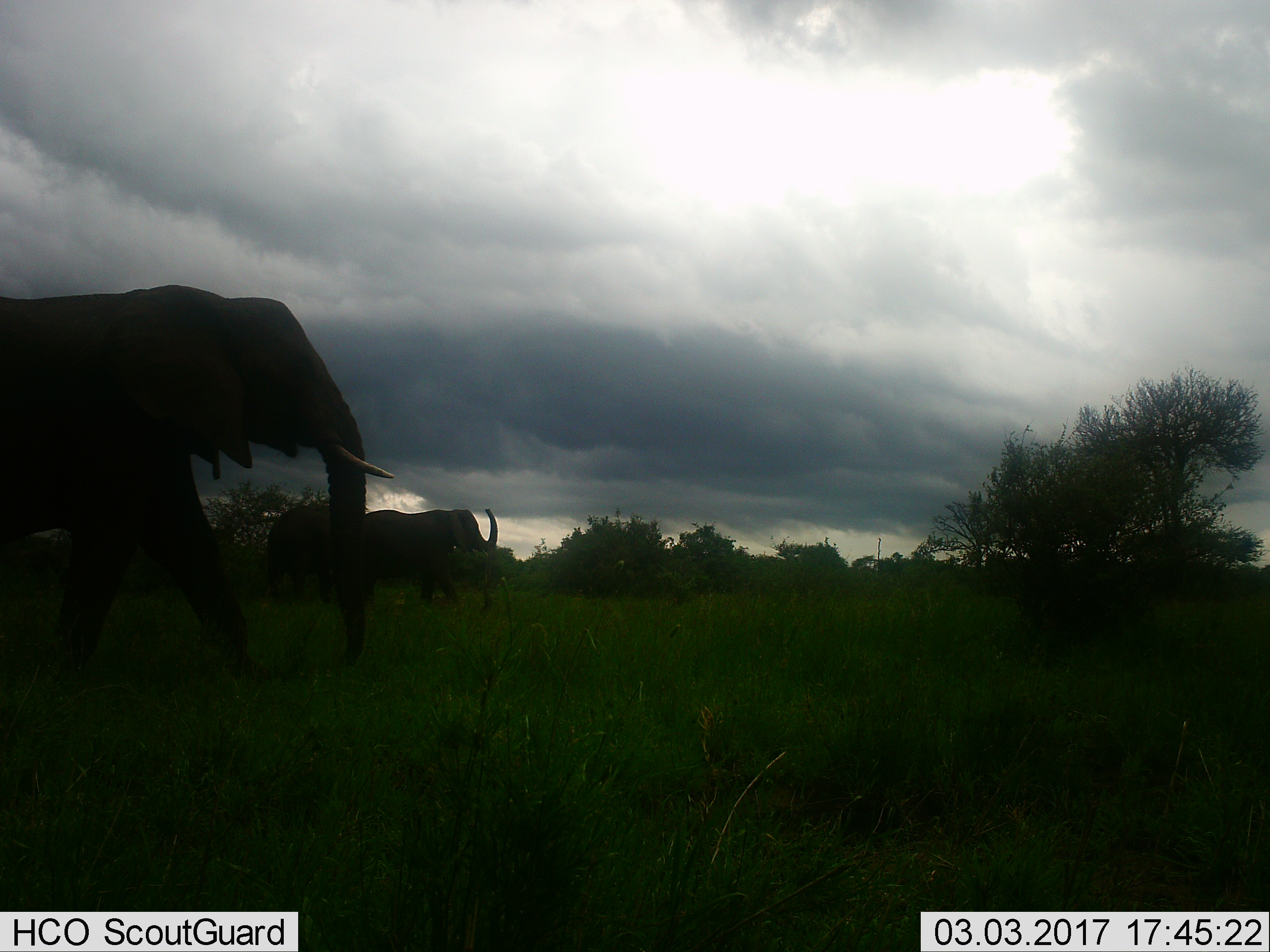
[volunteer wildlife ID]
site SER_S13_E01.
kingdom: Animalia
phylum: Chordata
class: Mammalia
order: Proboscidea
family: Elephantidae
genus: Loxodonta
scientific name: Loxodonta africana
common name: african bush elephant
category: elephant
Elephant (african bush elephant) (Loxodonta africana), count 3. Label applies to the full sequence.